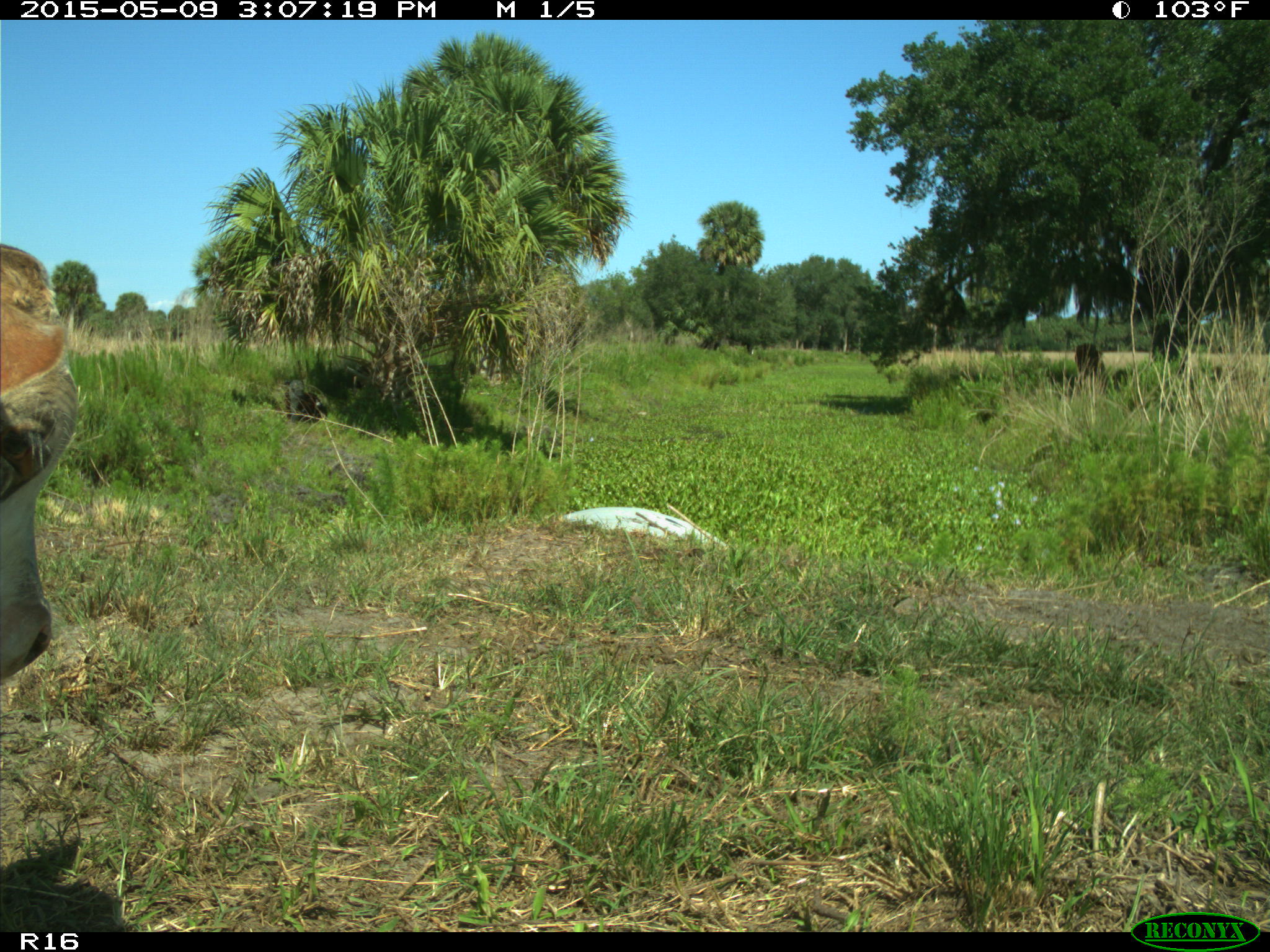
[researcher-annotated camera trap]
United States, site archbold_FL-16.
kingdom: Animalia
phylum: Chordata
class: Mammalia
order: Artiodactyla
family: Bovidae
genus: Bos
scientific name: Bos taurus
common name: domestic cow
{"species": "Bos taurus (domestic cow)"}